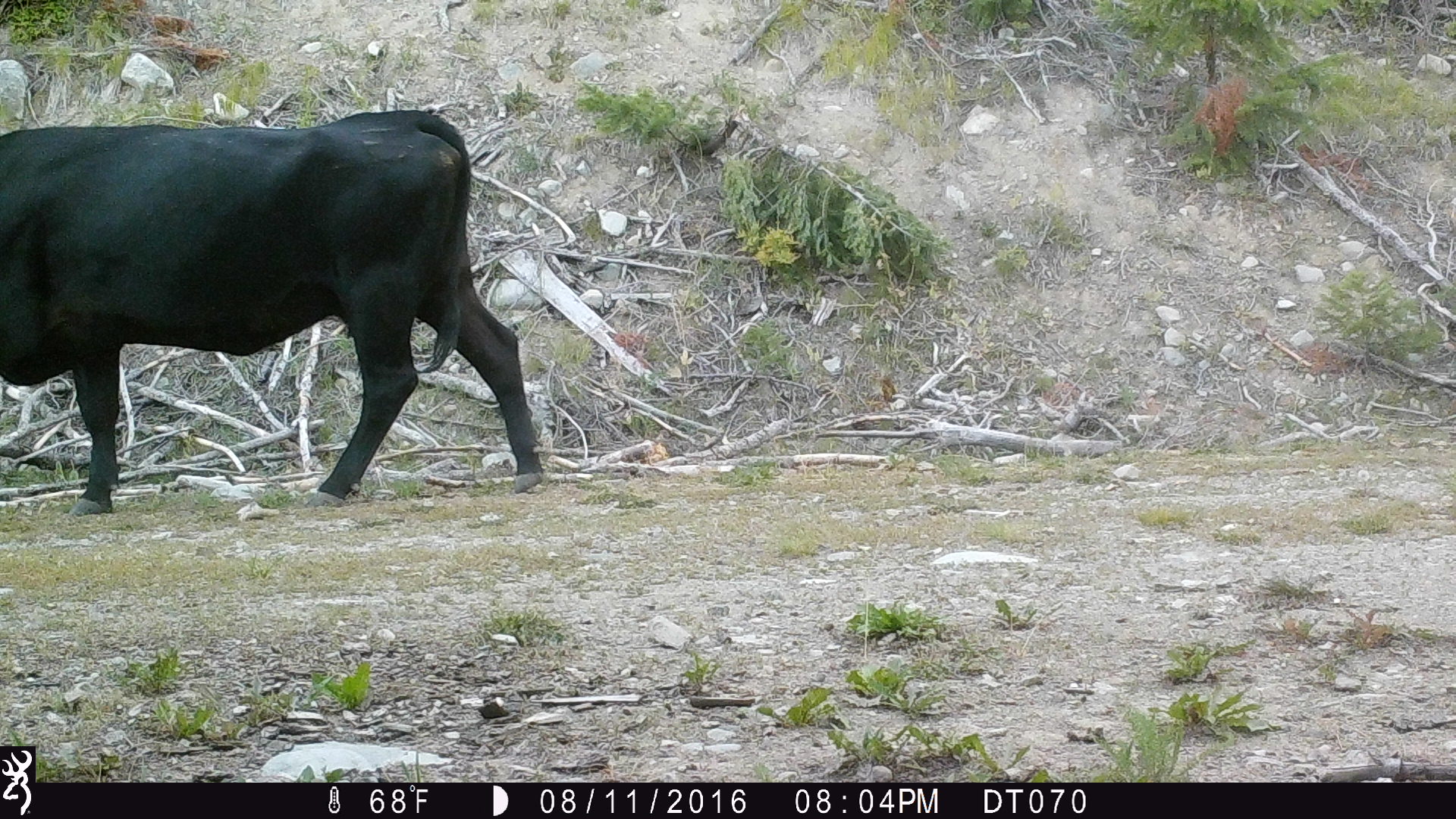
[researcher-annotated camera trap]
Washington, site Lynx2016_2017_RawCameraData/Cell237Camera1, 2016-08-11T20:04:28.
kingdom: Animalia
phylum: Chordata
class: Mammalia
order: Artiodactyla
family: Bovidae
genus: Bos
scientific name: Bos taurus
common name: domestic cattle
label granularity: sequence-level